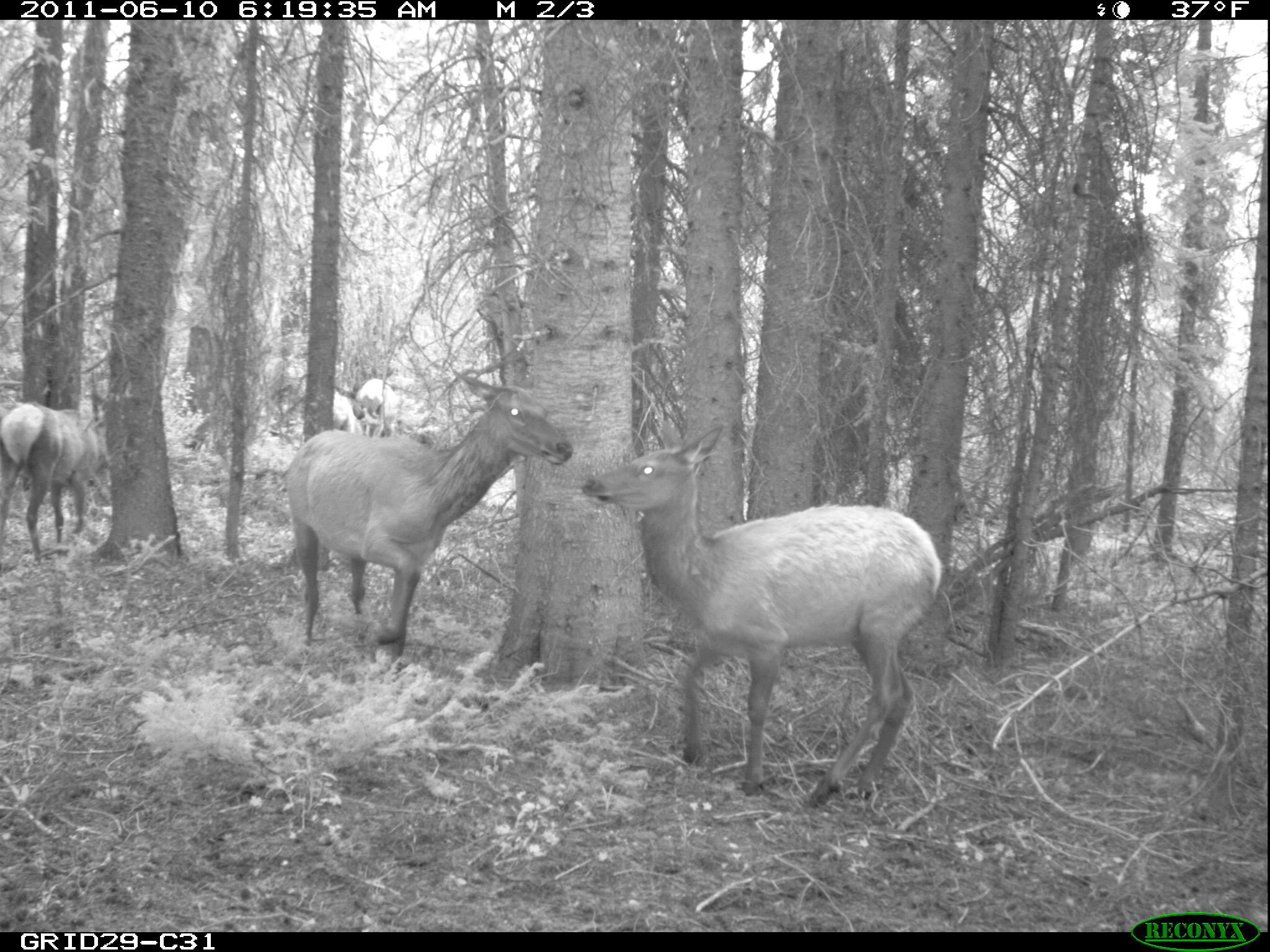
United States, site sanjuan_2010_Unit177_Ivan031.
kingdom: Animalia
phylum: Chordata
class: Mammalia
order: Artiodactyla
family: Cervidae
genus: Cervus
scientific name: Cervus elaphus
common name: red deer